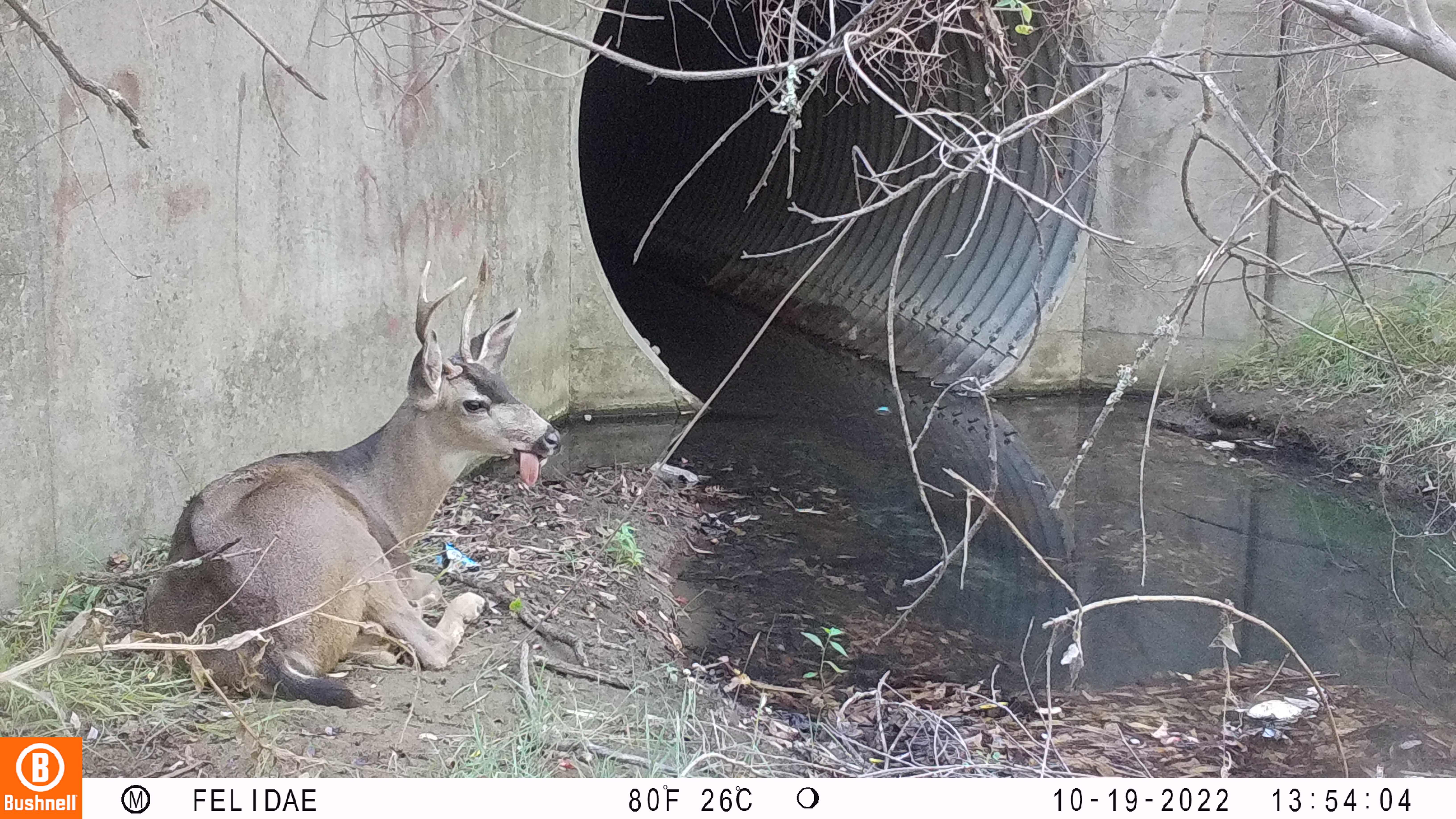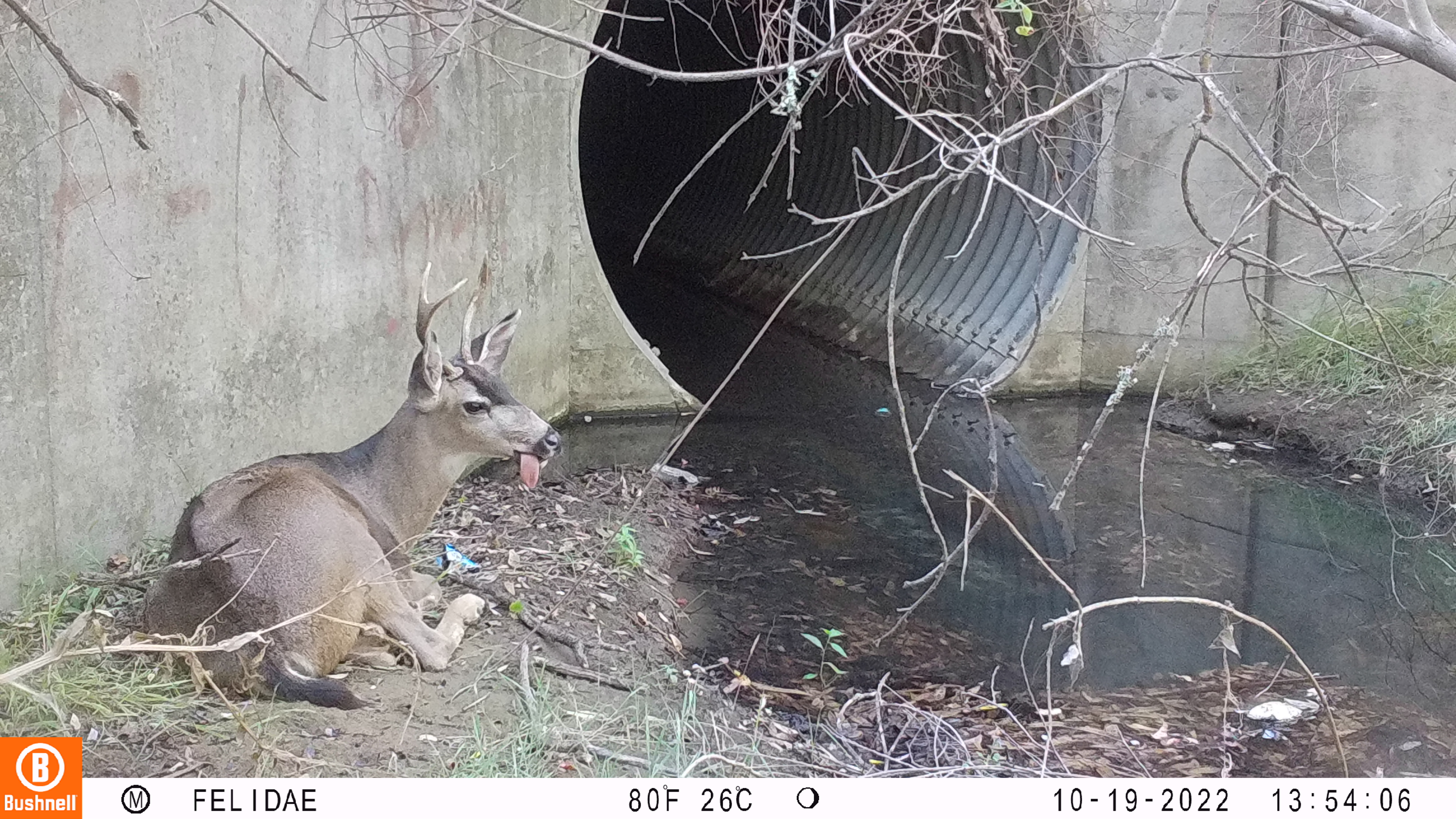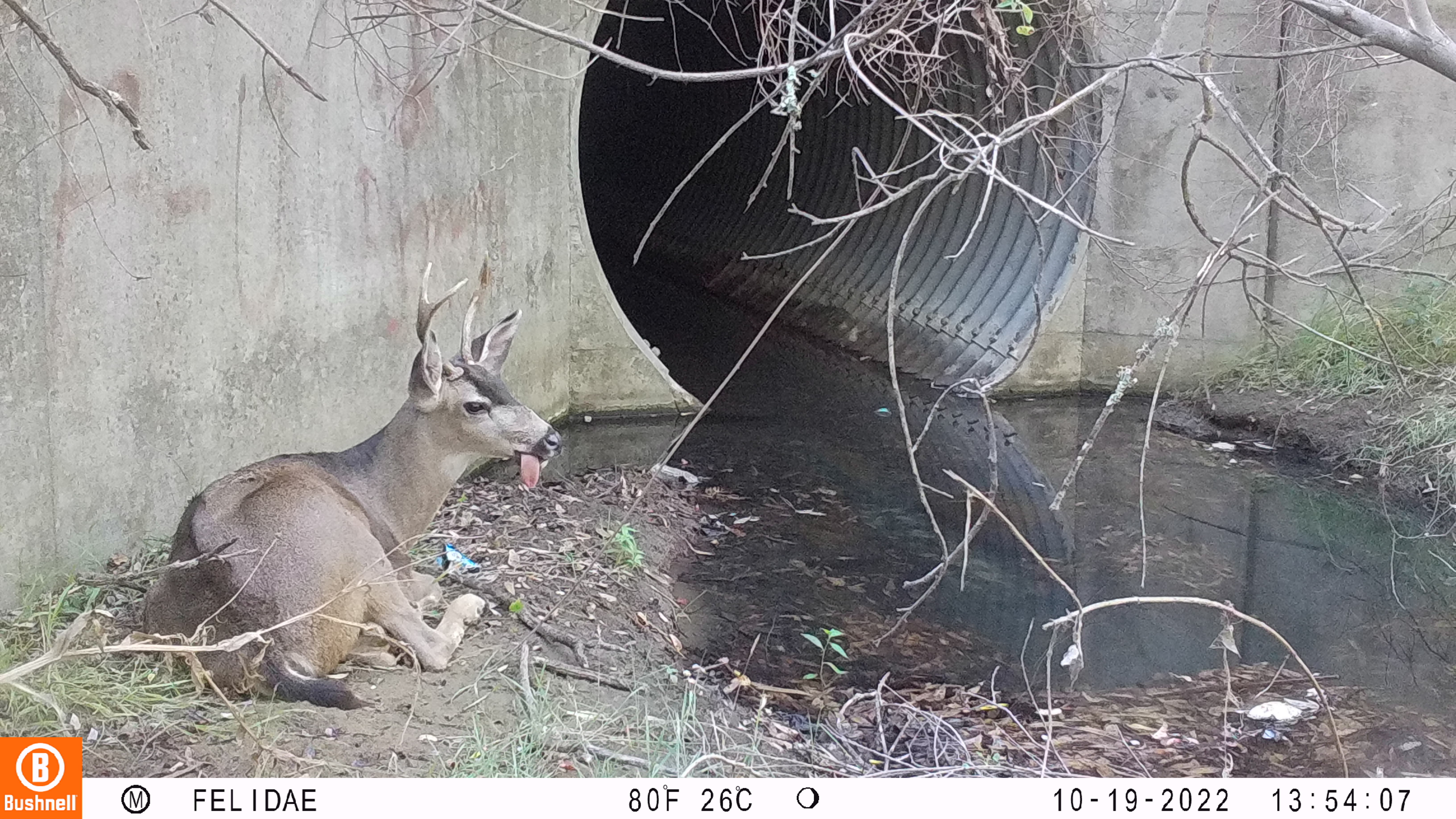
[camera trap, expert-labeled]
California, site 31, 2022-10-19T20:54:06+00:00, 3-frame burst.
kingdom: Animalia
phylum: Chordata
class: Mammalia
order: Artiodactyla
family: Cervidae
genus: Odocoileus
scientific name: Odocoileus hemionus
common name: mule deer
Mule deer (Odocoileus hemionus).